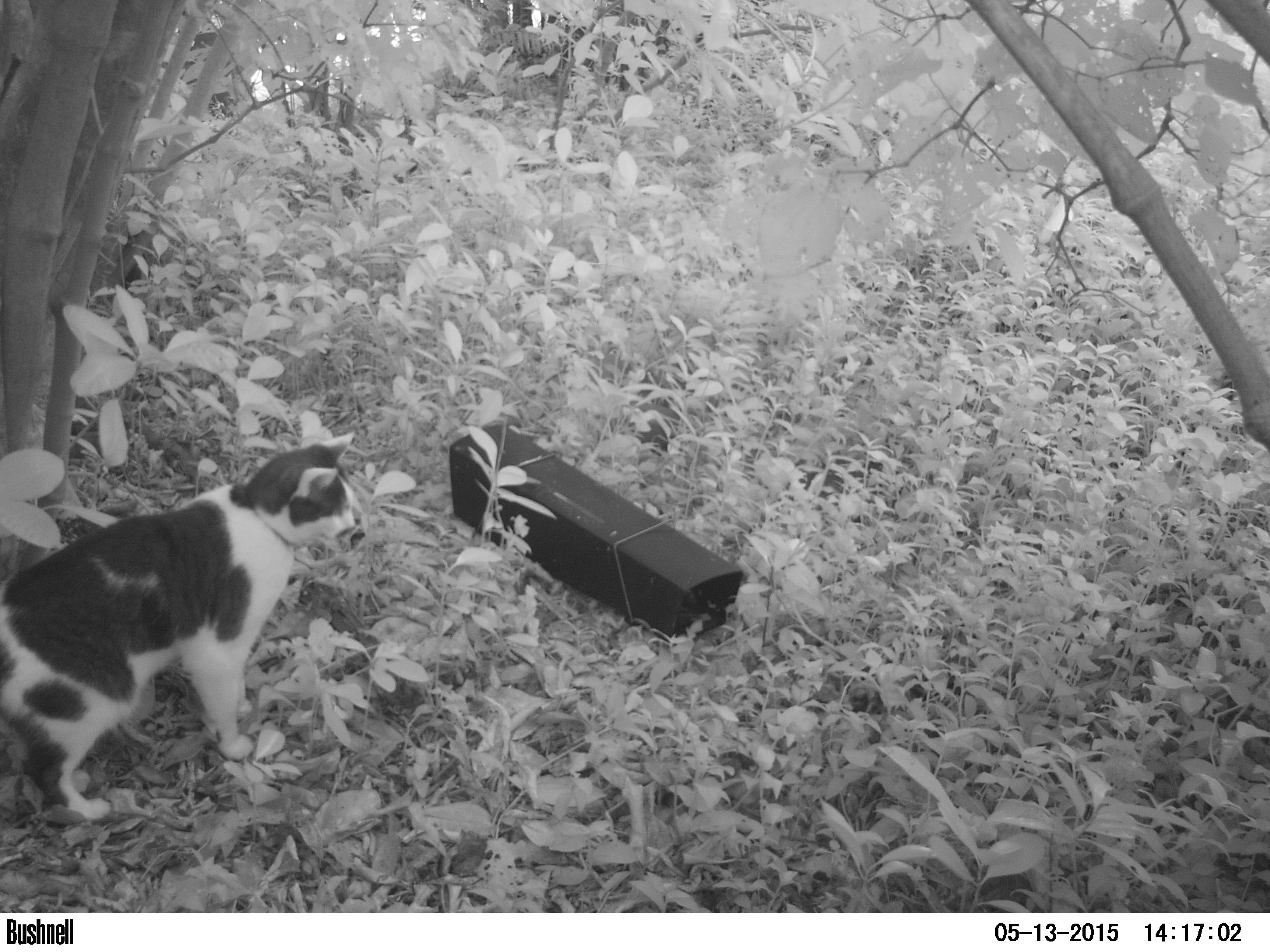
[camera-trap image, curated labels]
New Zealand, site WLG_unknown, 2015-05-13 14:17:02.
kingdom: Animalia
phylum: Chordata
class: Mammalia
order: Carnivora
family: Felidae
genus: Felis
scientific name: Felis catus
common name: domestic cat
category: cat